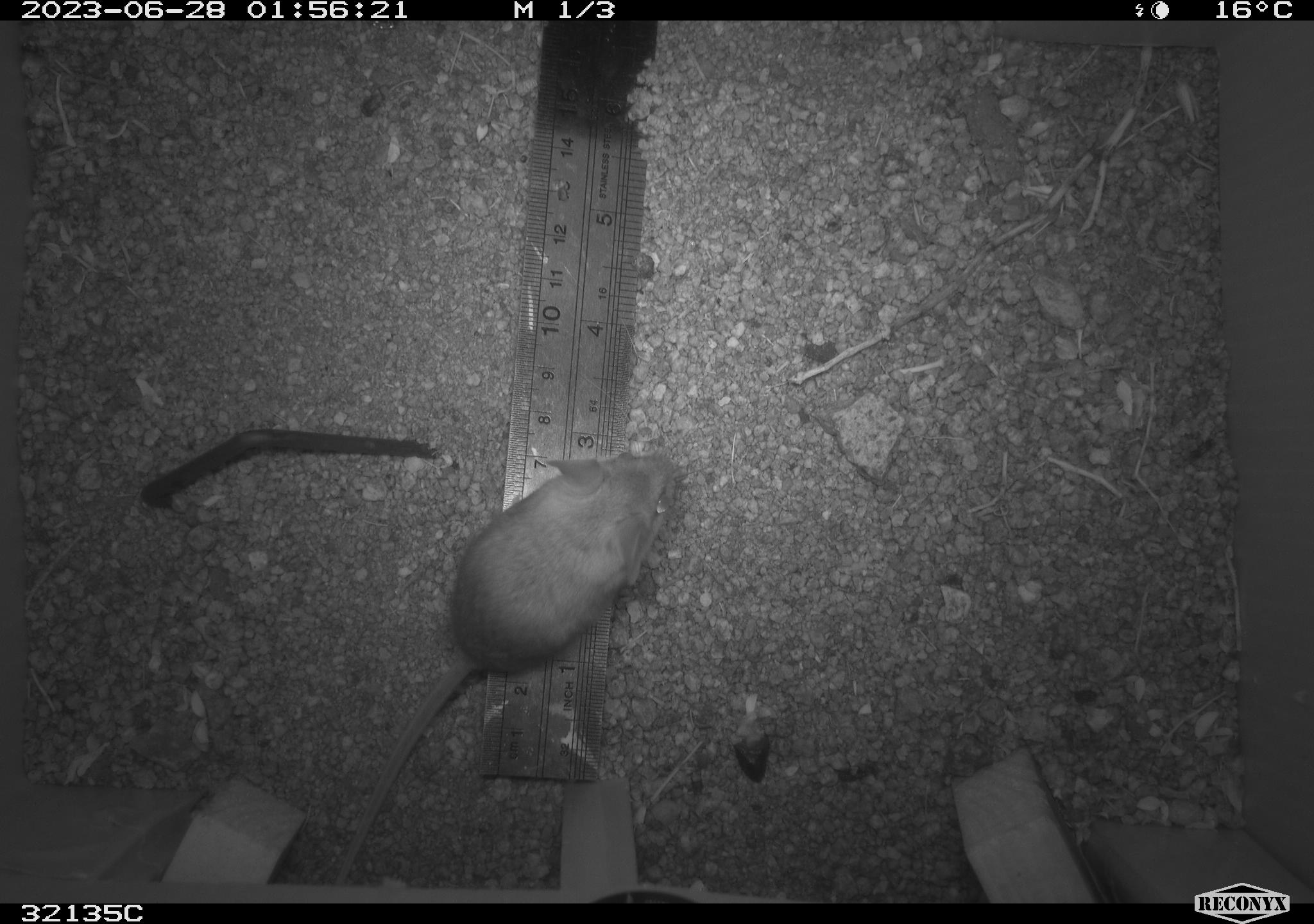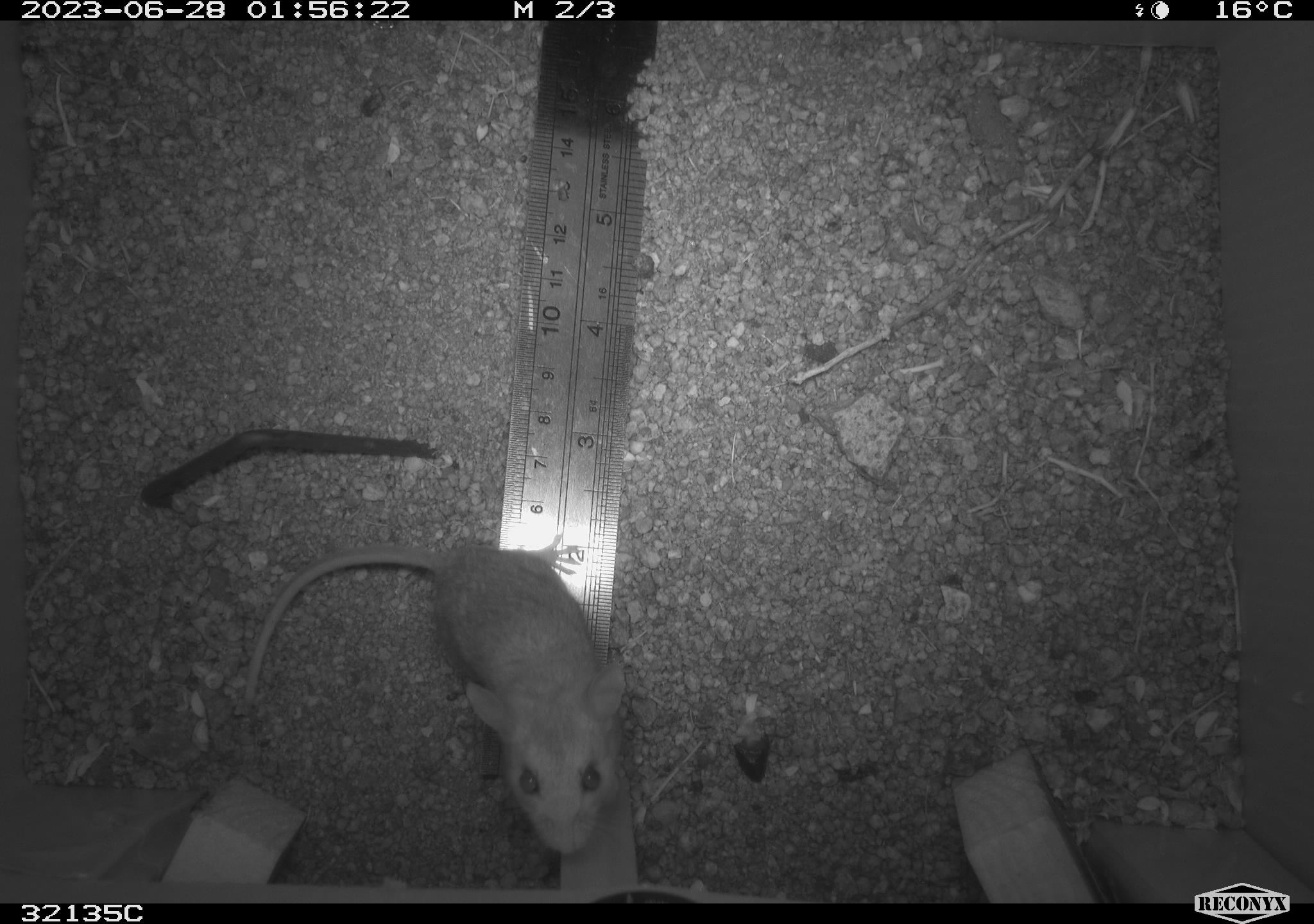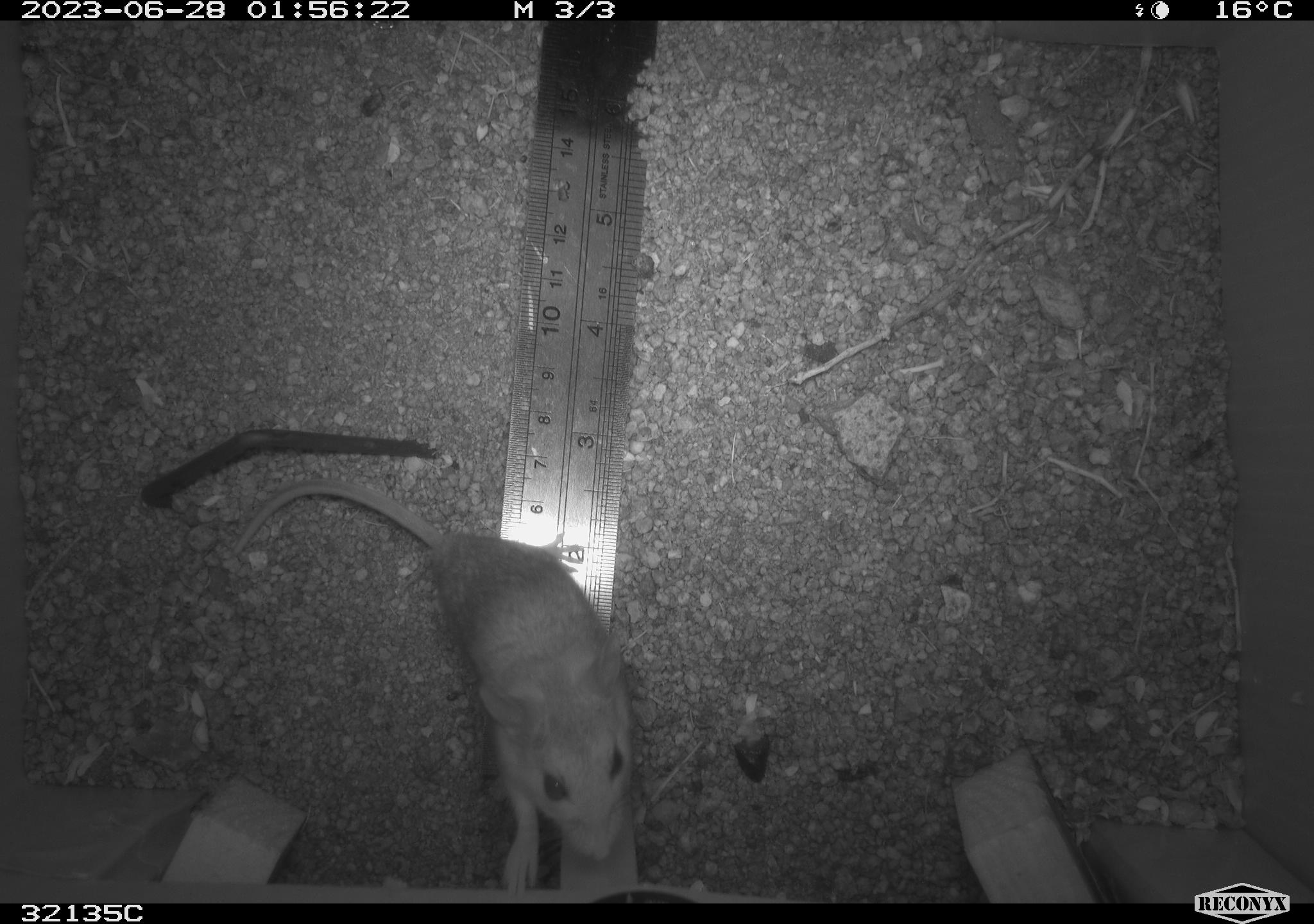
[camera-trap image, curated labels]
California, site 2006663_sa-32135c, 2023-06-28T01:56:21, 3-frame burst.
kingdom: Animalia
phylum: Chordata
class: Mammalia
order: Rodentia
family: Cricetidae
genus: Peromyscus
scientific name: Peromyscus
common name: deer mice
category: peromyscus species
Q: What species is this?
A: Peromyscus species (deer mice) (Peromyscus).